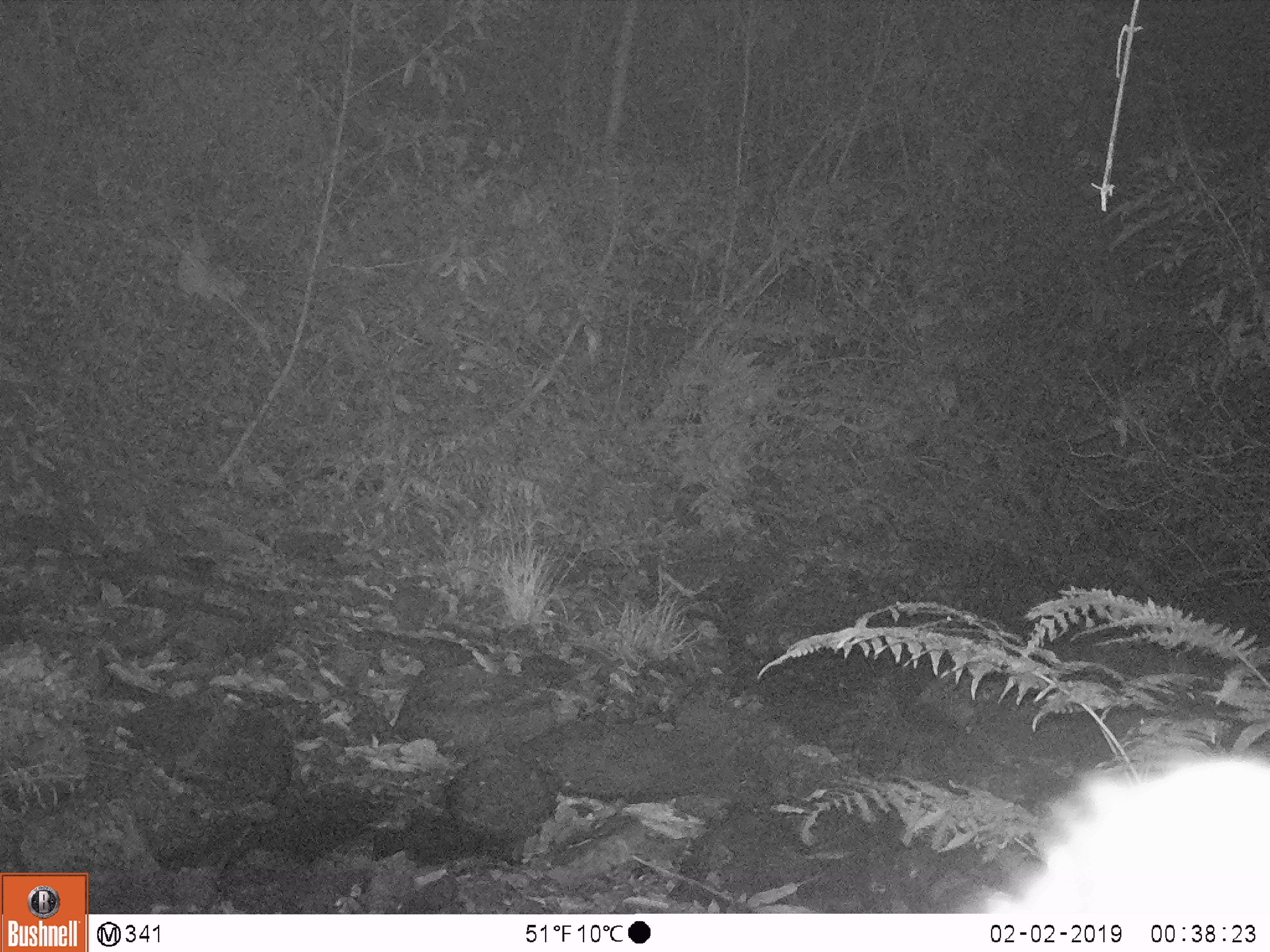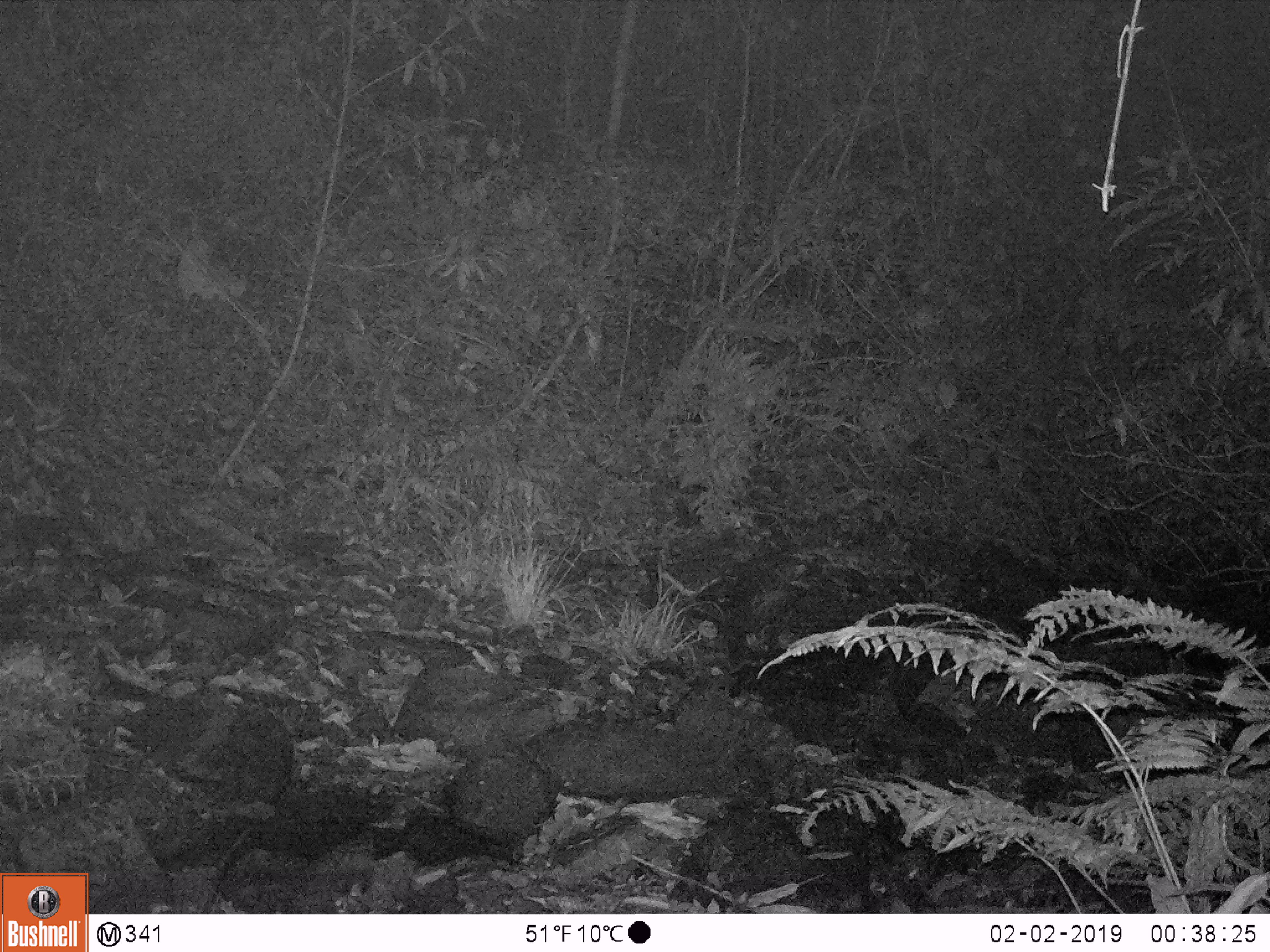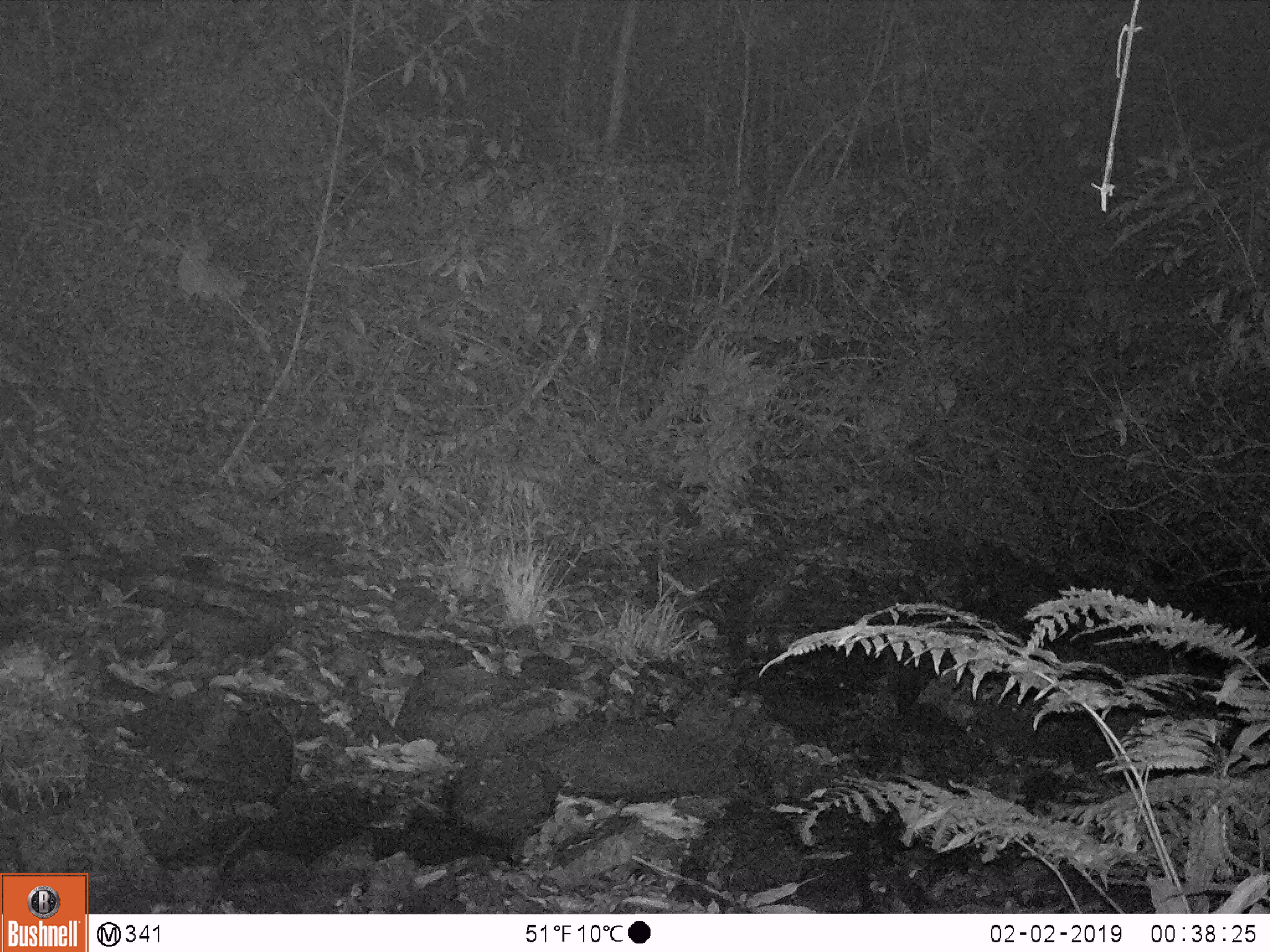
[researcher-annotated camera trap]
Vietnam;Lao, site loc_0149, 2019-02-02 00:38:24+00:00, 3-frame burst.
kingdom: Animalia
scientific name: Animalia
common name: animal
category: unidentified animal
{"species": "unidentified animal (animal) (Animalia)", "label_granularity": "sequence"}